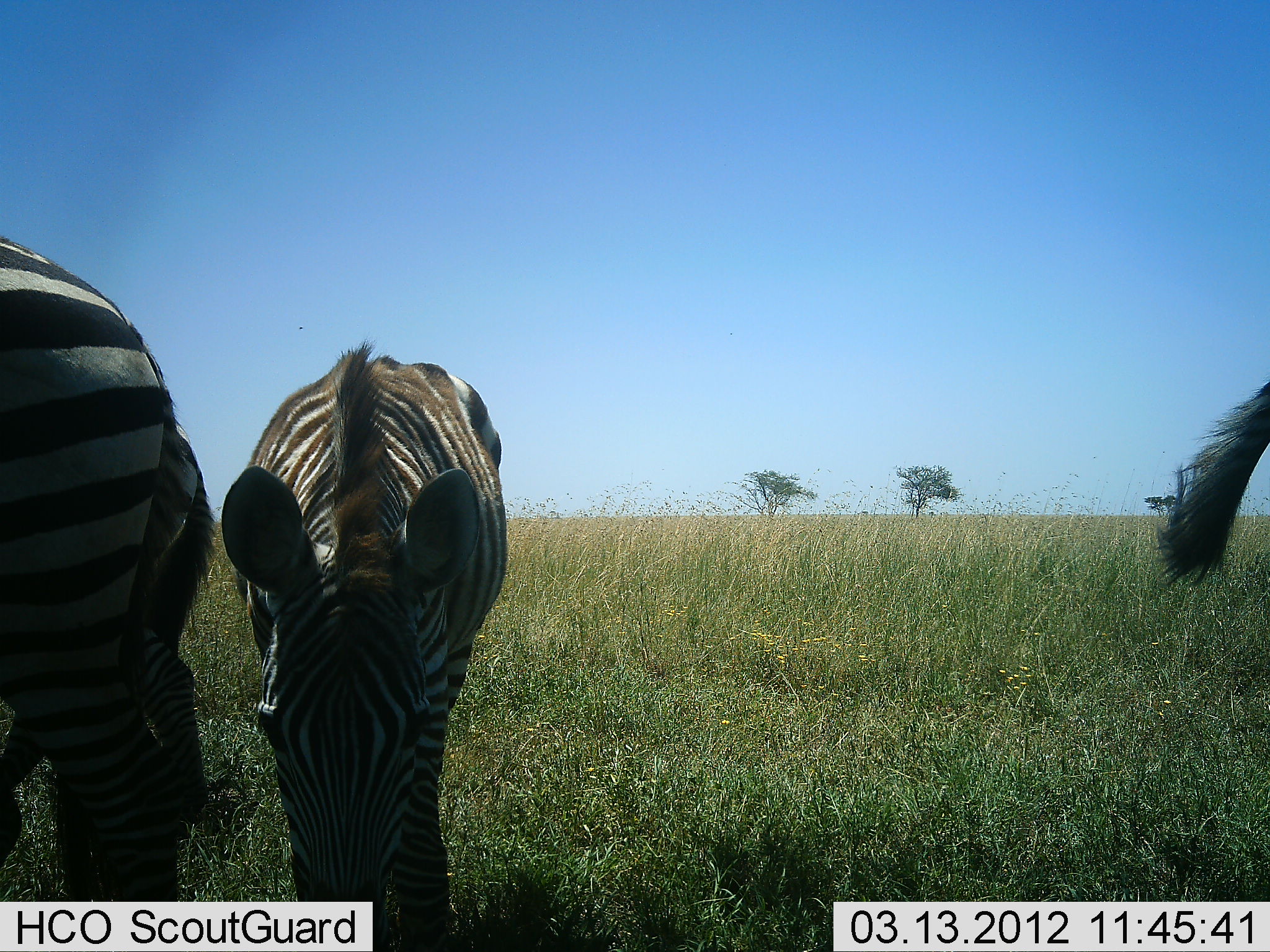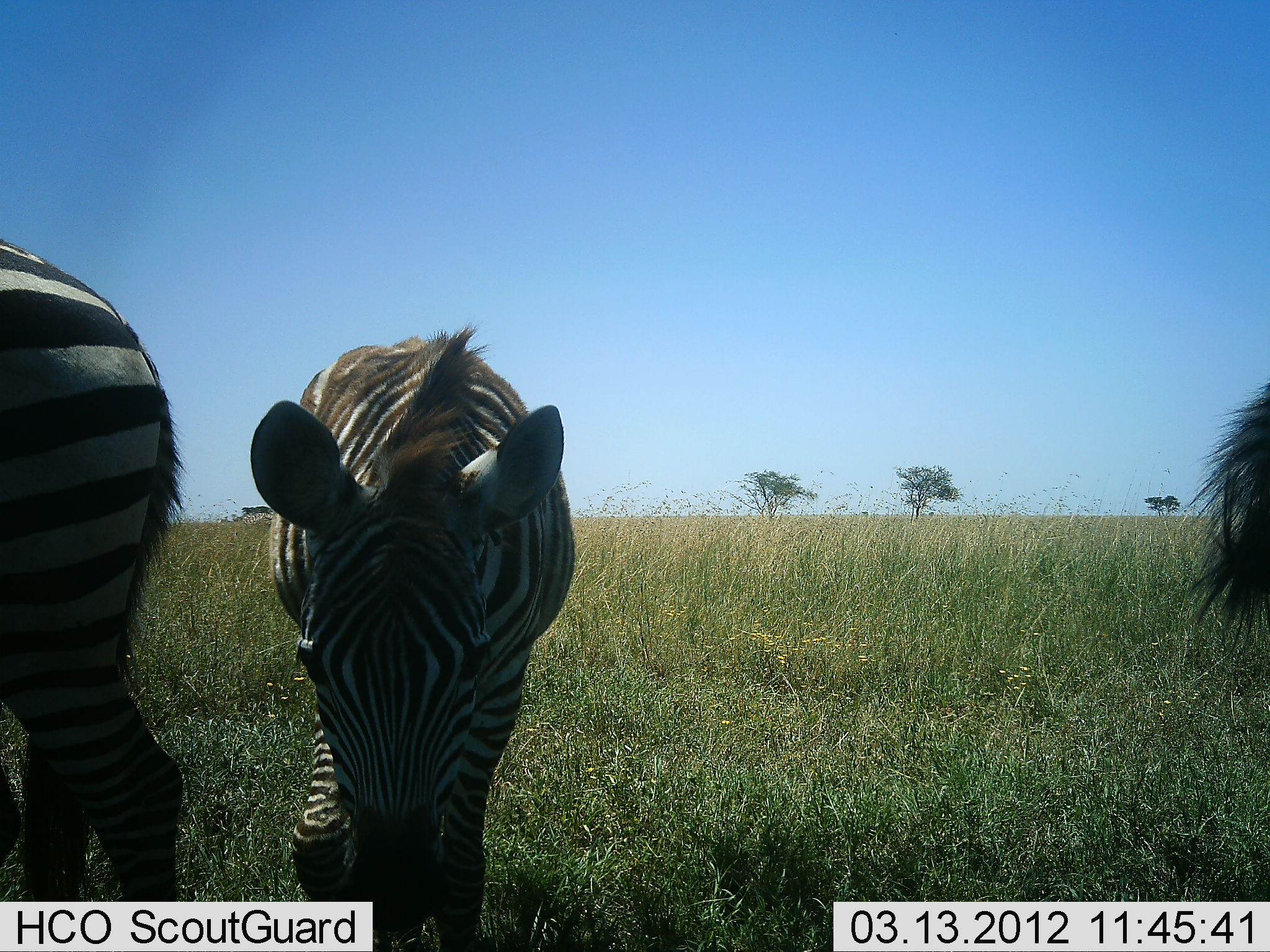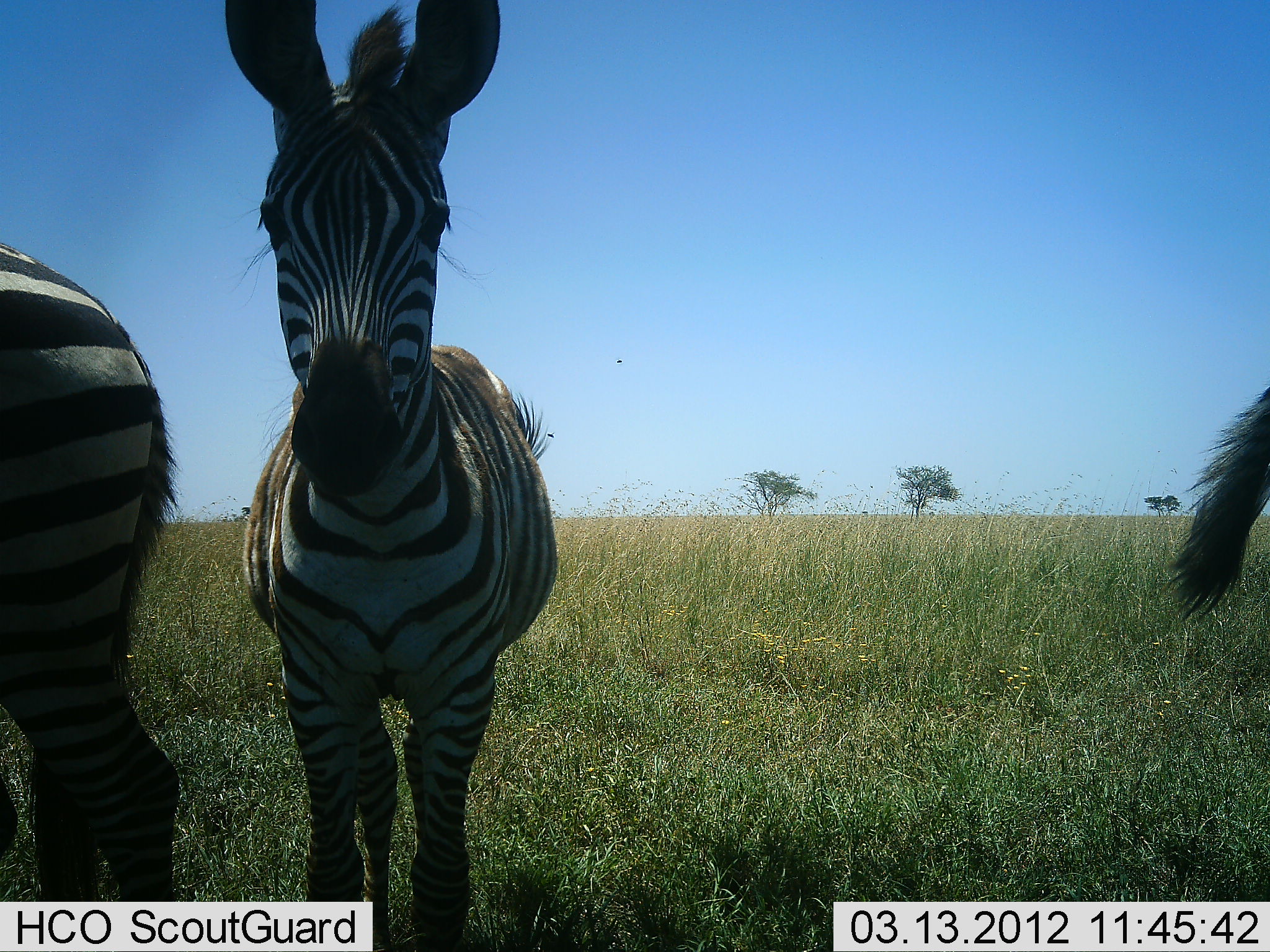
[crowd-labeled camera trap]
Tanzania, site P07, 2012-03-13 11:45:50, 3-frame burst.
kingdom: Animalia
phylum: Chordata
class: Mammalia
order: Perissodactyla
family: Equidae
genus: Equus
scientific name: Equus quagga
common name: plains zebra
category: zebra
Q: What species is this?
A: Zebra (plains zebra) (Equus quagga).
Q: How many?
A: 3.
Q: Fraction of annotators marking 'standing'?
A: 86%.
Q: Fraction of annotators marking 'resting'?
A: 0%.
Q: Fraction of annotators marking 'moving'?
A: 14%.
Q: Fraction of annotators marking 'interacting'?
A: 0%.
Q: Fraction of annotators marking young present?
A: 29%.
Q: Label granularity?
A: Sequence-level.